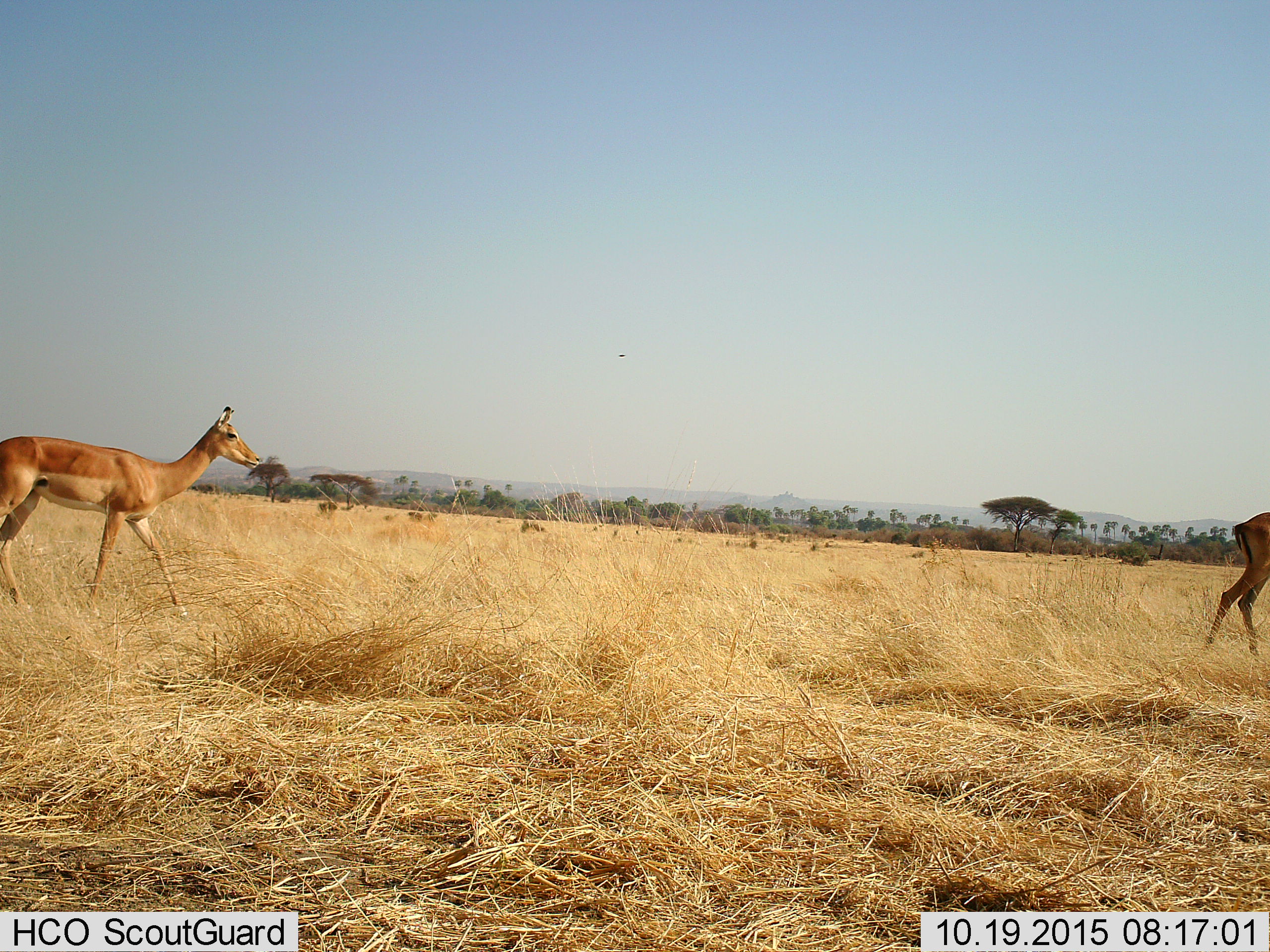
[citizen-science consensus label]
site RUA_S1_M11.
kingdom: Animalia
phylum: Chordata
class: Mammalia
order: Artiodactyla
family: Bovidae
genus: Aepyceros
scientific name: Aepyceros melampus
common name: impala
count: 2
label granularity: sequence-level